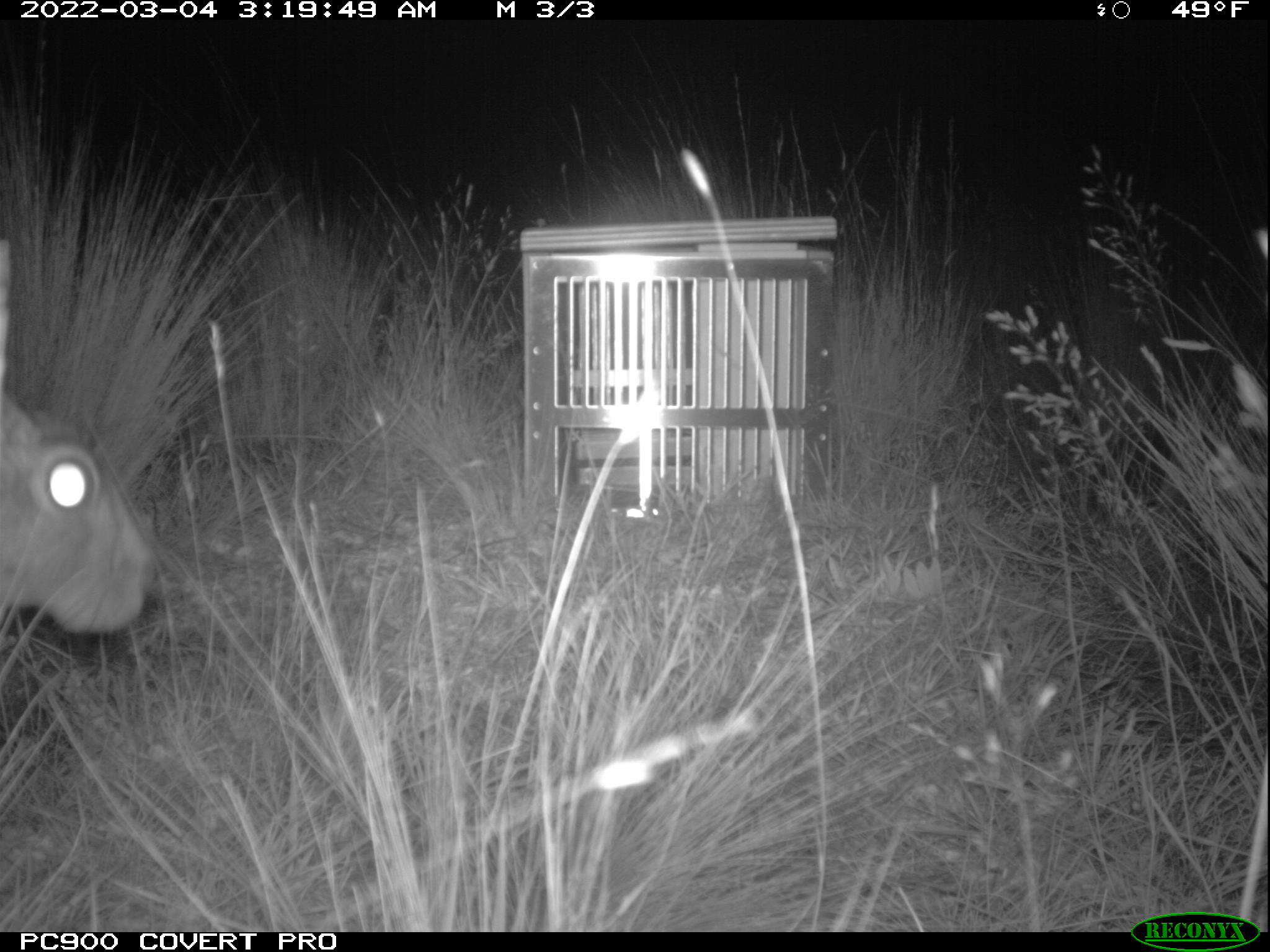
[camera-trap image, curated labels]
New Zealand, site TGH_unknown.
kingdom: Animalia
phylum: Chordata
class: Mammalia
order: Lagomorpha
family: Leporidae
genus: Lepus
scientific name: Lepus europaeus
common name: brown hare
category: hare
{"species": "hare (brown hare) (Lepus europaeus)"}